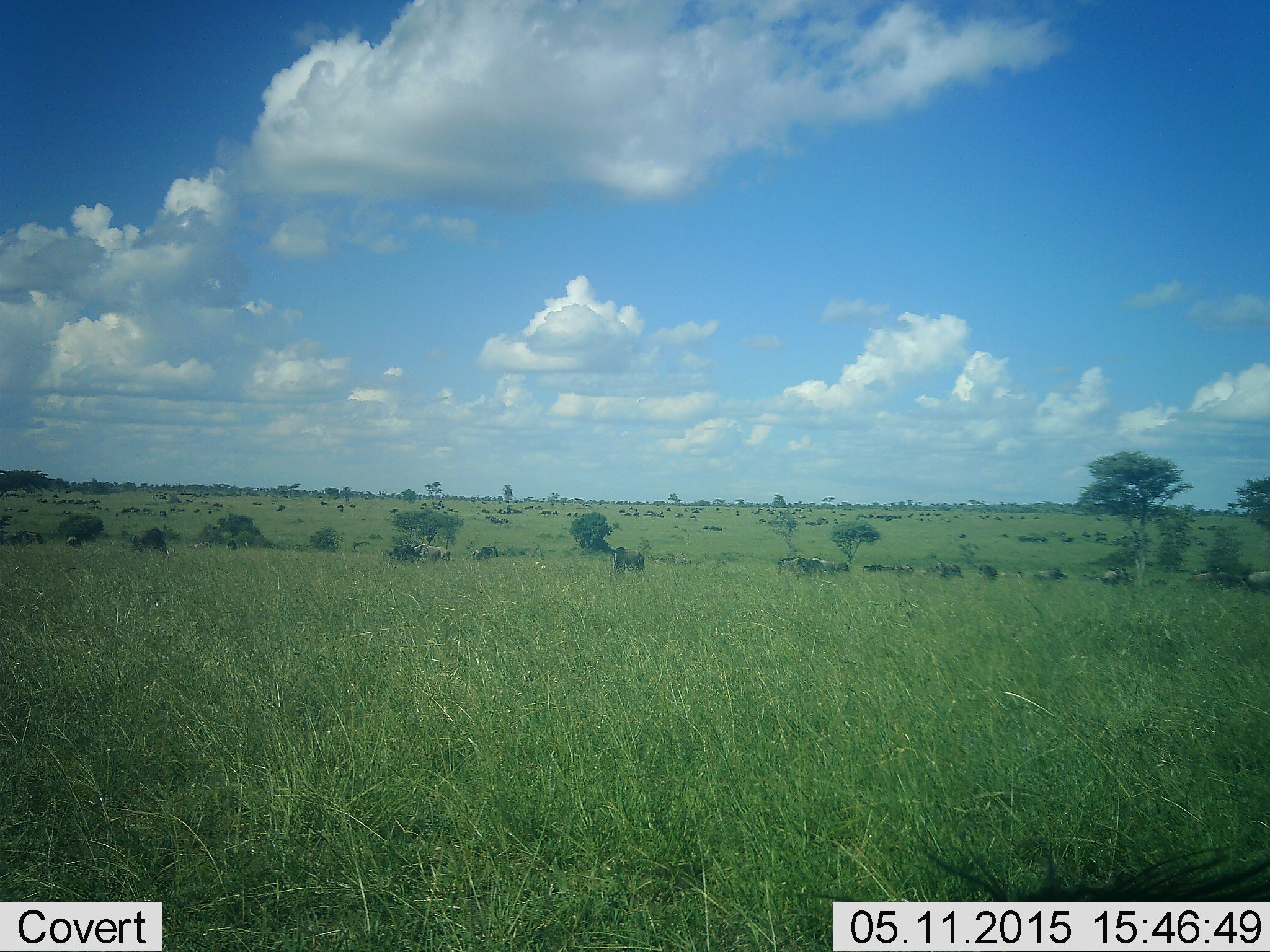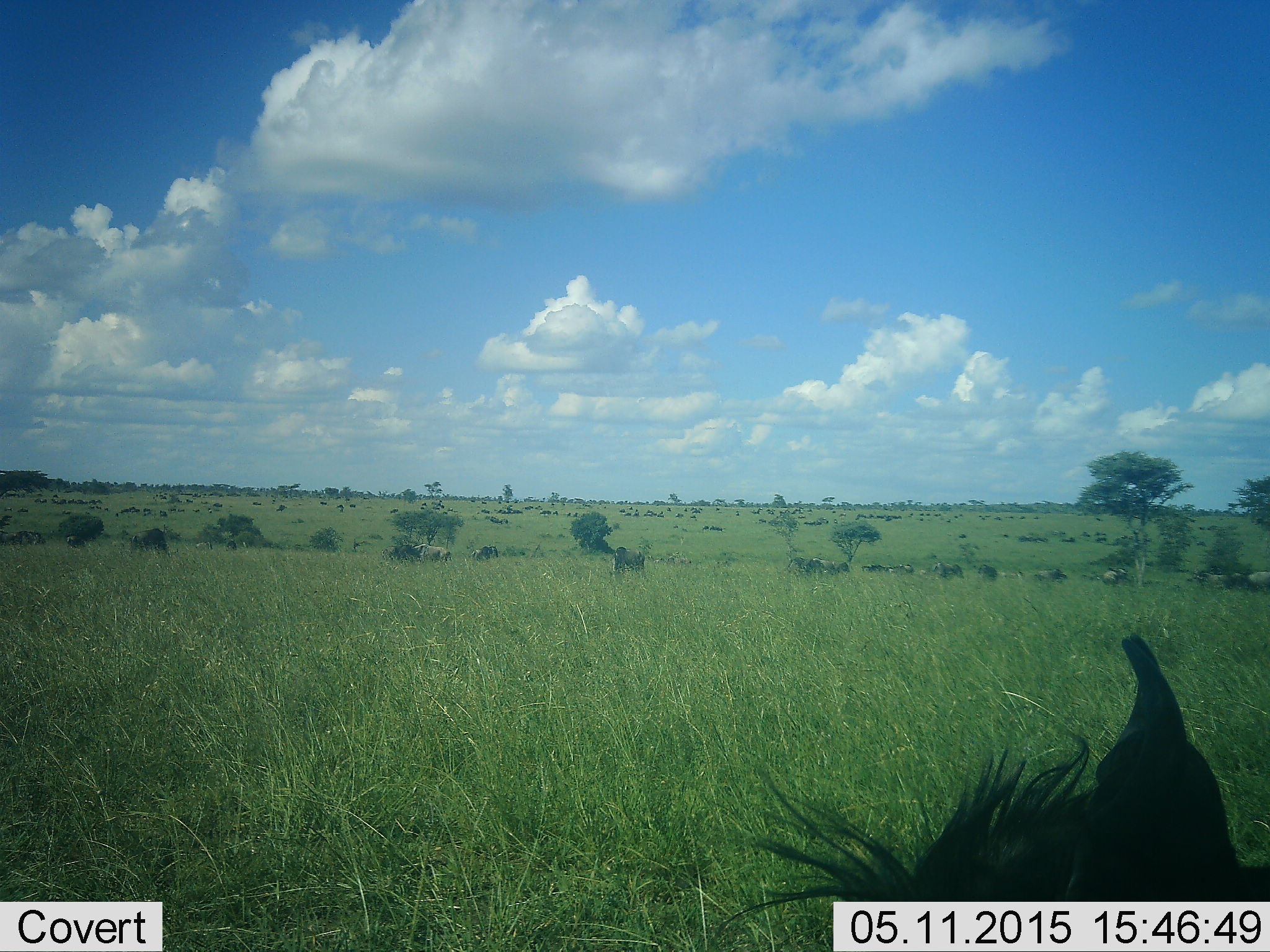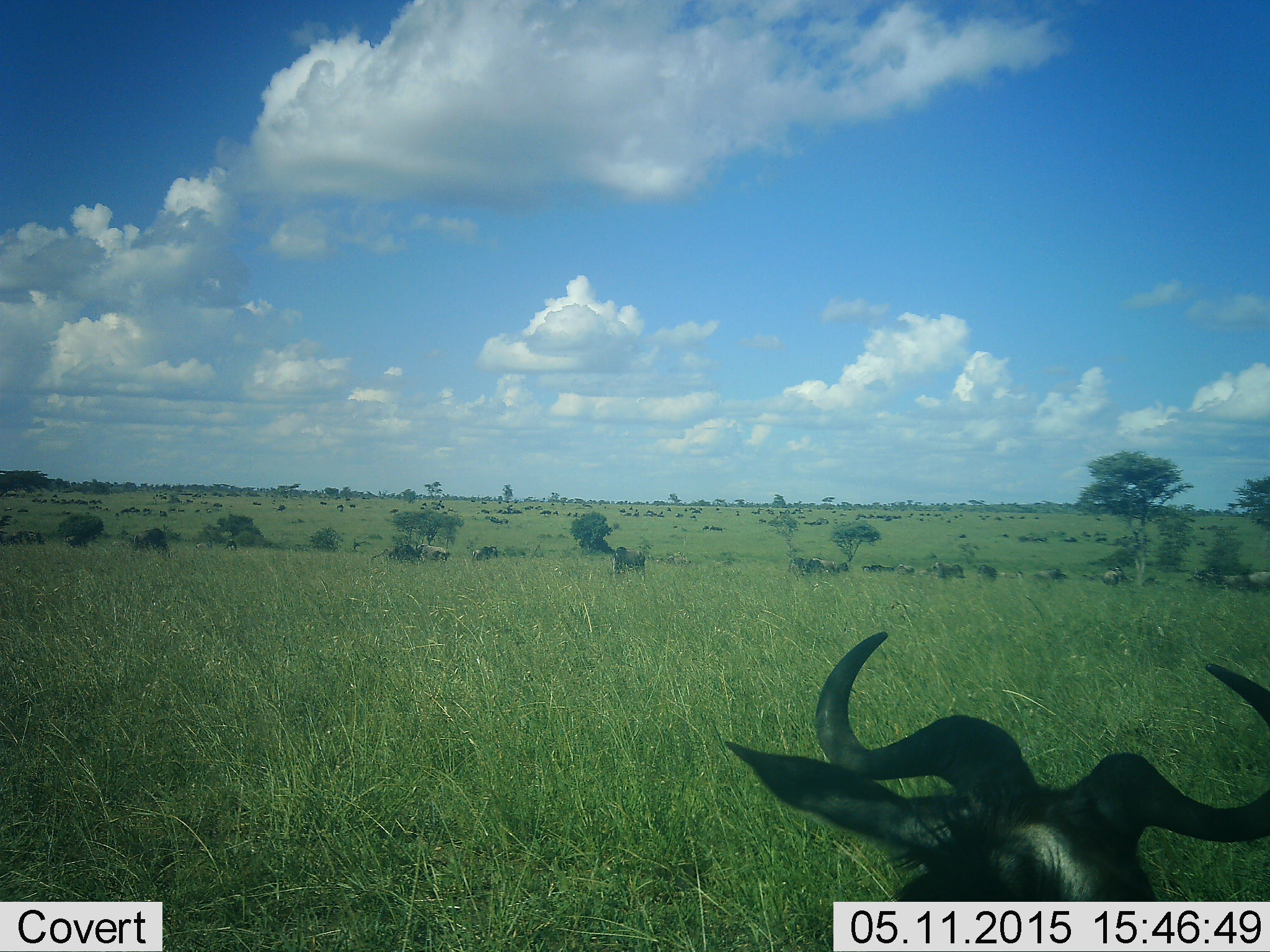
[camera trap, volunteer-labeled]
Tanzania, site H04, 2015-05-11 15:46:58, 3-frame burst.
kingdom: Animalia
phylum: Chordata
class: Mammalia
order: Artiodactyla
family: Bovidae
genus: Connochaetes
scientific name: Connochaetes taurinus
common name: blue wildebeest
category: wildebeest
Wildebeest (blue wildebeest) (Connochaetes taurinus), count 11-50. Behavior (volunteer vote fractions): standing 40%, resting 20%, moving 40%, interacting 0%. Young present (vote fraction): 0%. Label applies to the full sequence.